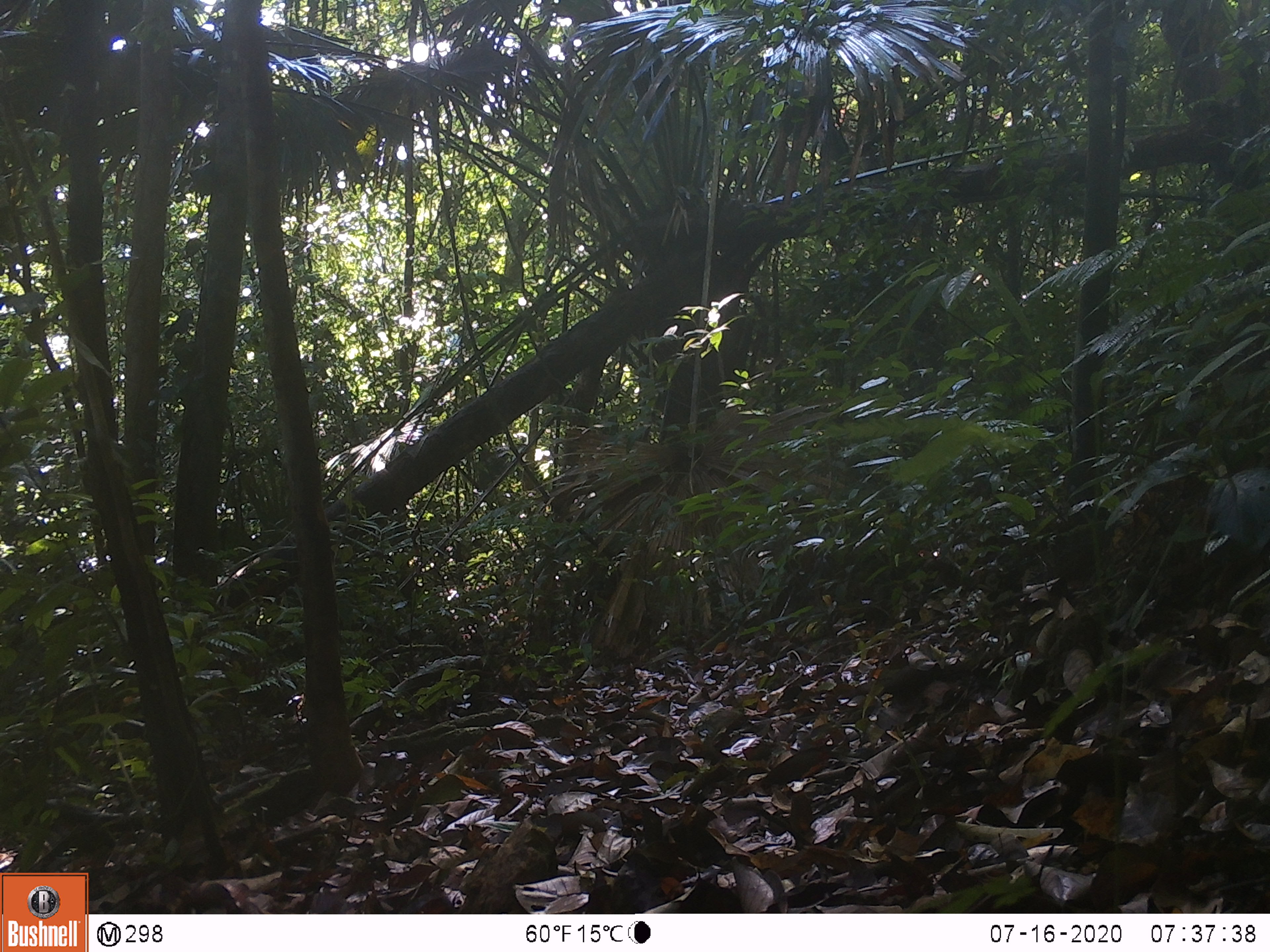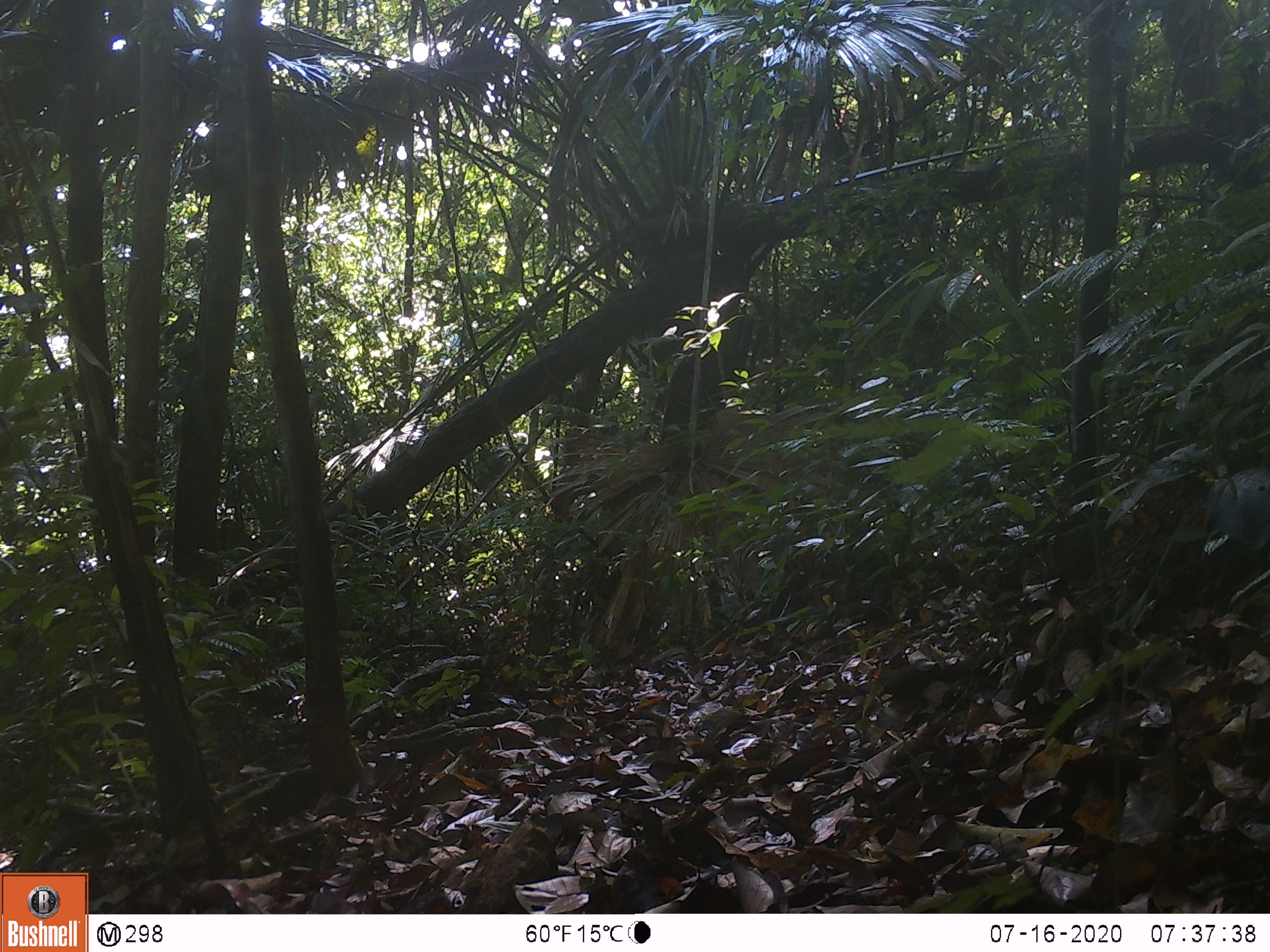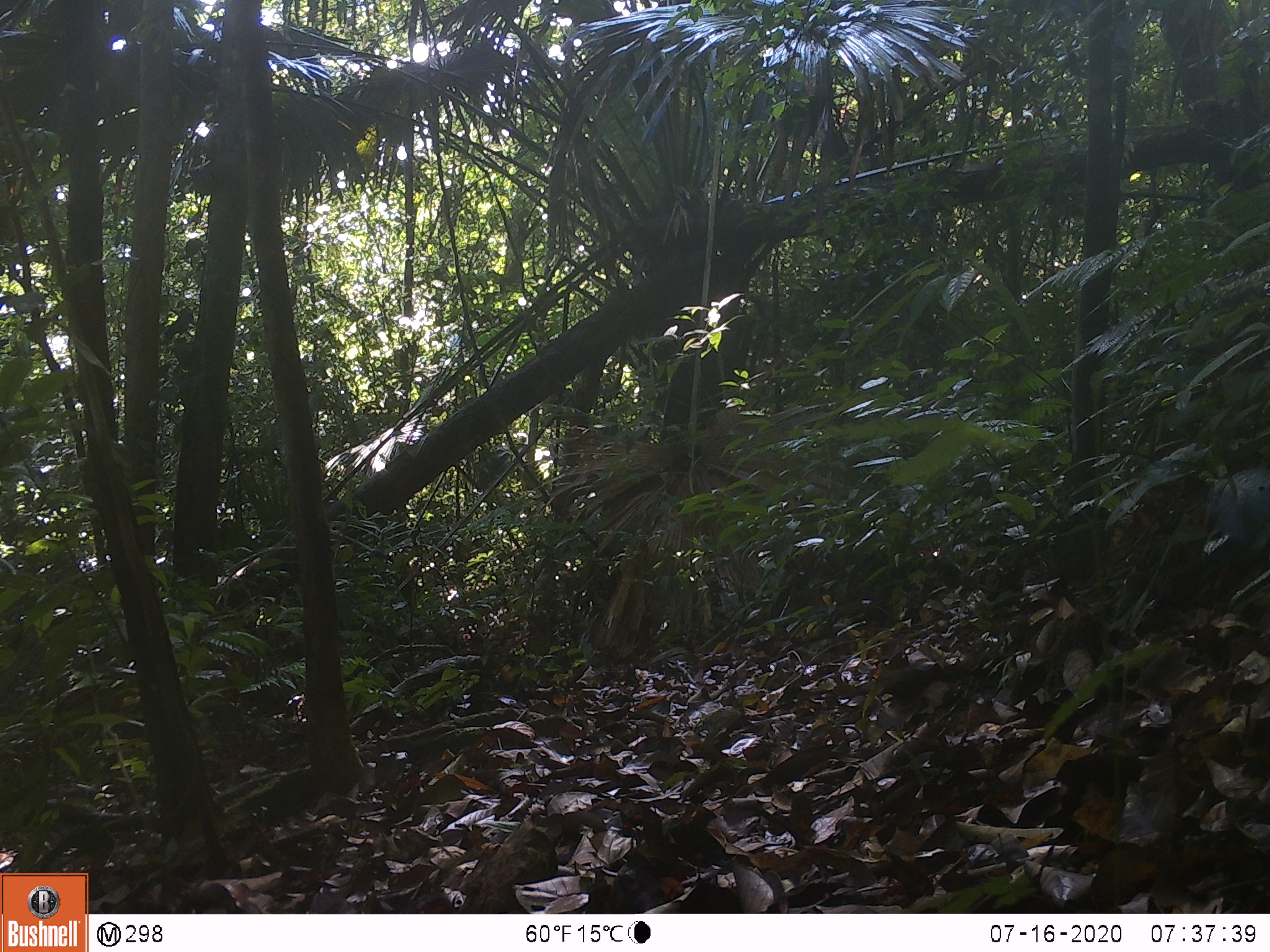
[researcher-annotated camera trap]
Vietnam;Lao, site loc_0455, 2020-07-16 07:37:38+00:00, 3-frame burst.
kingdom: Animalia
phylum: Chordata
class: Mammalia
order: Primates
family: Cercopithecidae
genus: Macaca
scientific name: Macaca arctoides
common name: stump-tailed macaque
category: stump tailed macaque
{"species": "stump tailed macaque (stump-tailed macaque) (Macaca arctoides)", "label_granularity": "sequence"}